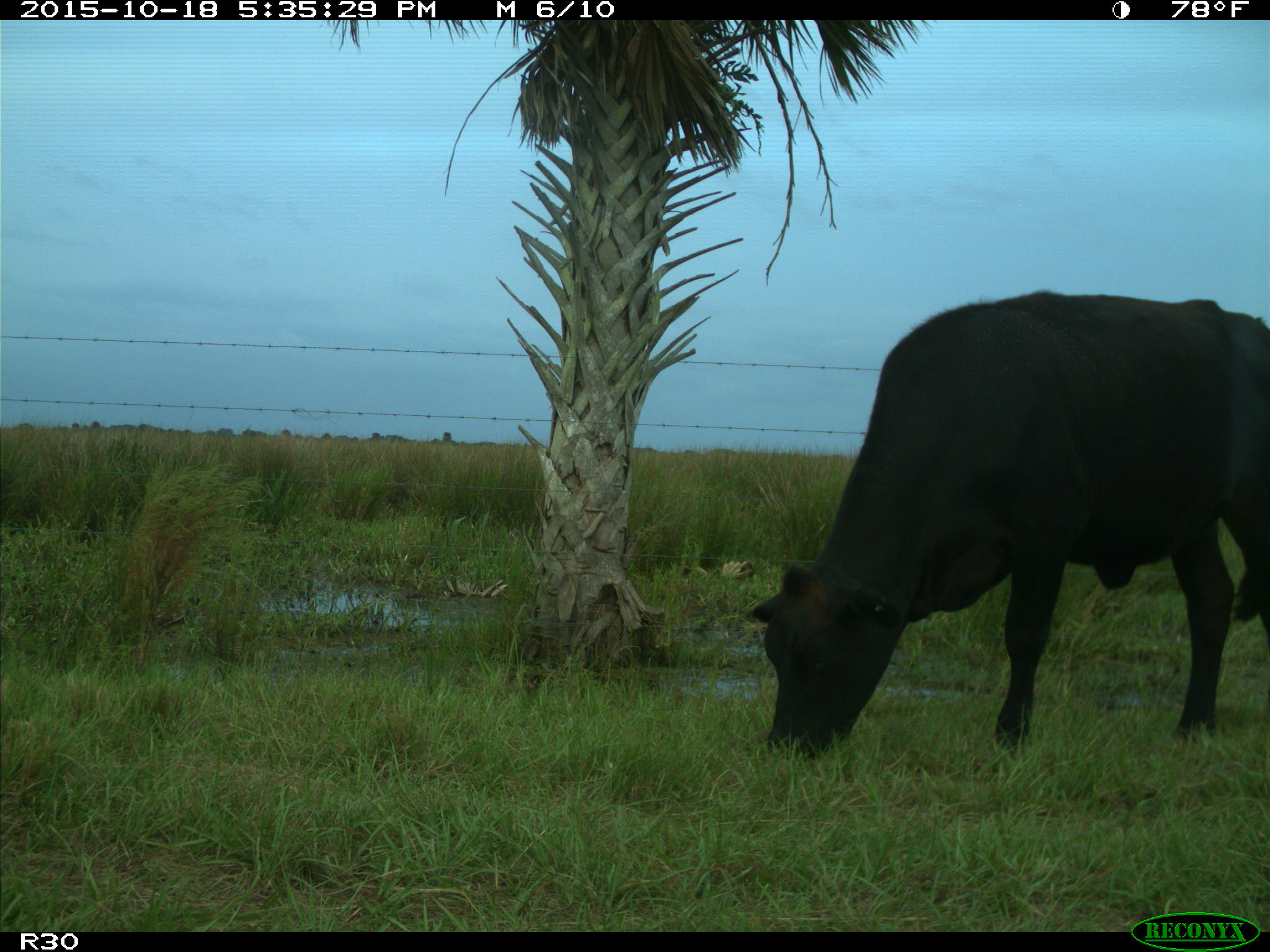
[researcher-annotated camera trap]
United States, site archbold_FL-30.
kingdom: Animalia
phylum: Chordata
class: Mammalia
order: Artiodactyla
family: Bovidae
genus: Bos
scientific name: Bos taurus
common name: domestic cow